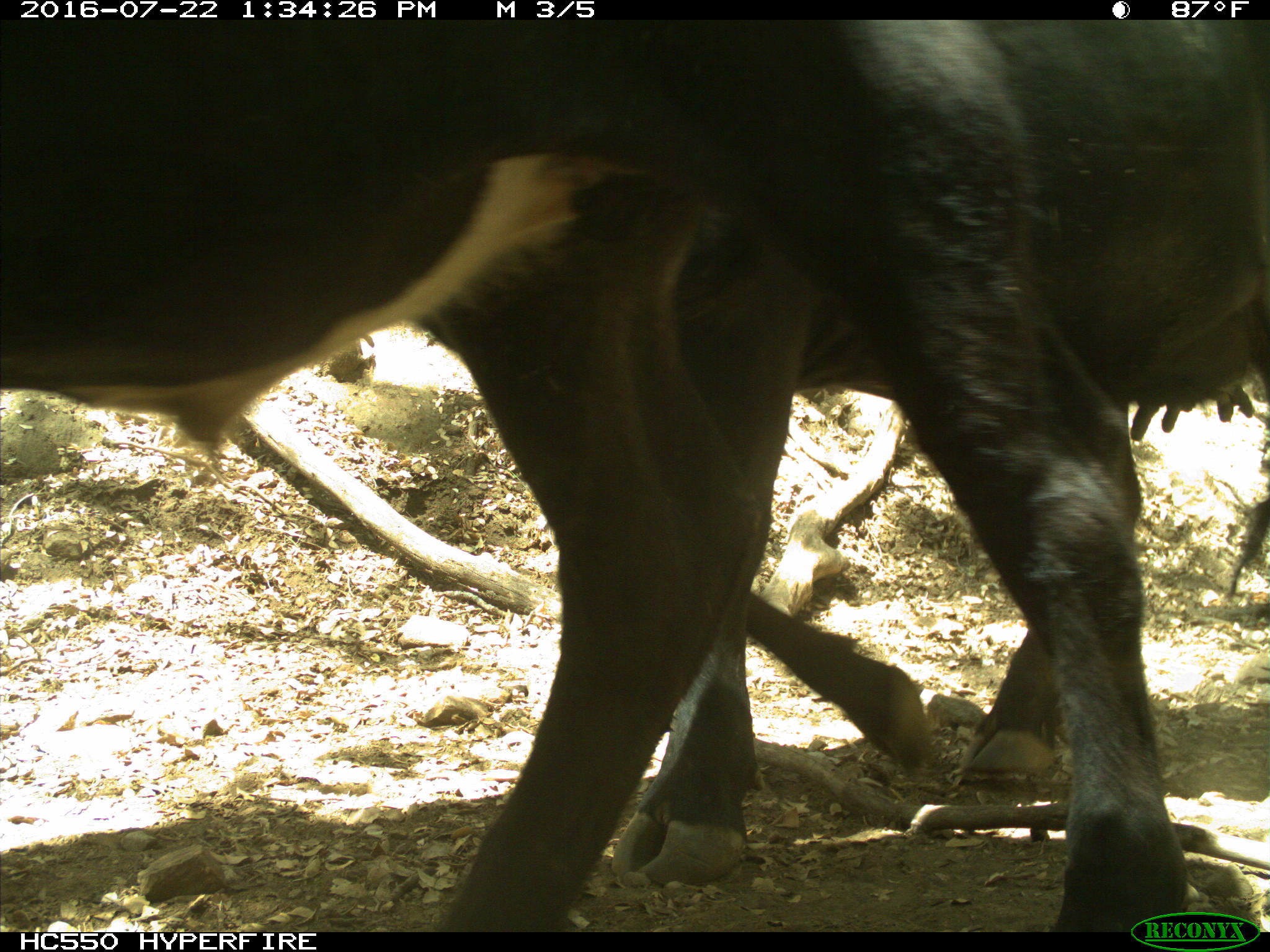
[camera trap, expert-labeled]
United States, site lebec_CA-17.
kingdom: Animalia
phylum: Chordata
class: Mammalia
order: Artiodactyla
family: Bovidae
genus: Bos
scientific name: Bos taurus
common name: domestic cow